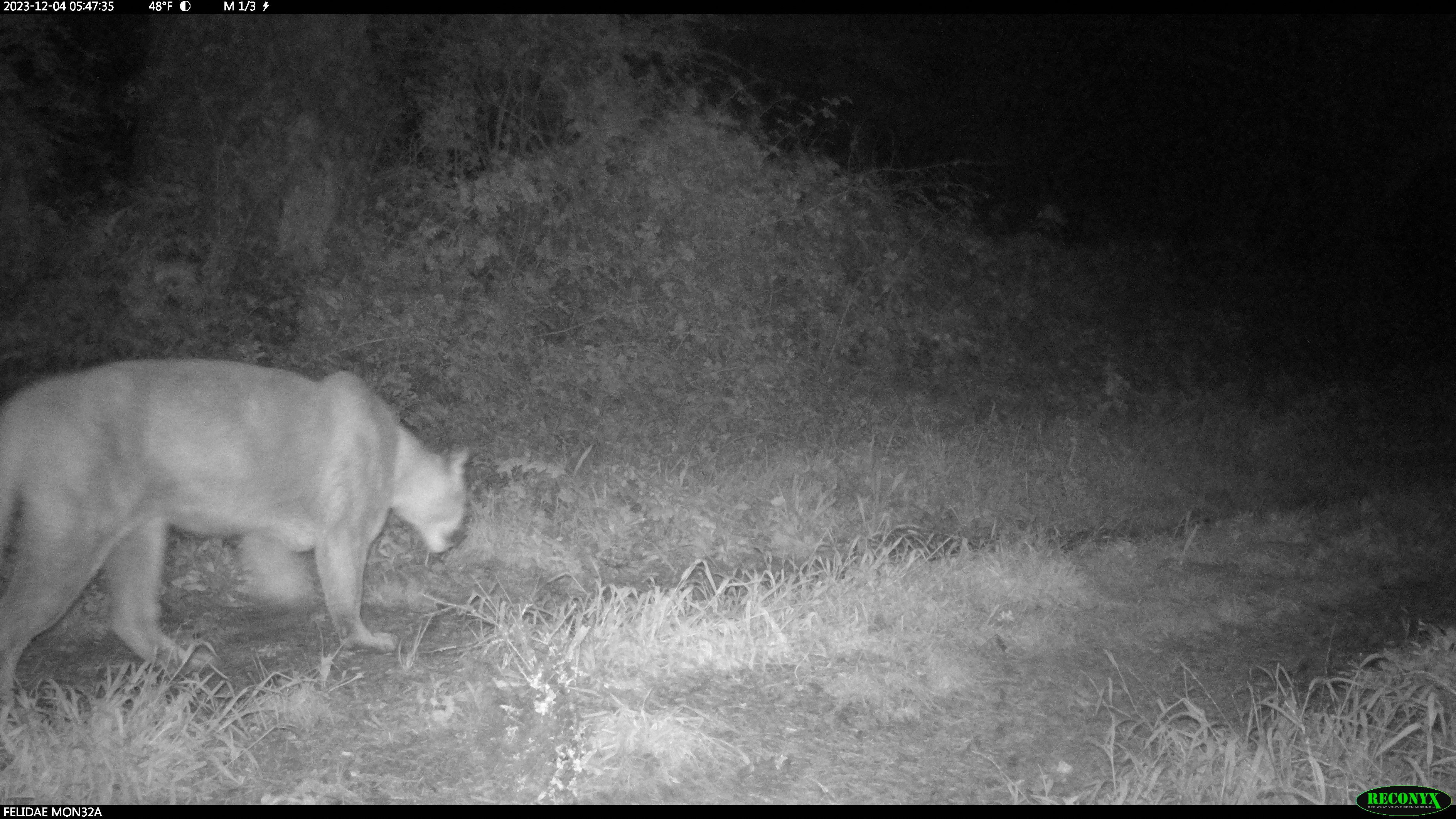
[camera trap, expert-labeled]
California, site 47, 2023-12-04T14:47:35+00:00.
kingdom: Animalia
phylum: Chordata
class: Mammalia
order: Carnivora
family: Felidae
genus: Puma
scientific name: Puma concolor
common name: puma